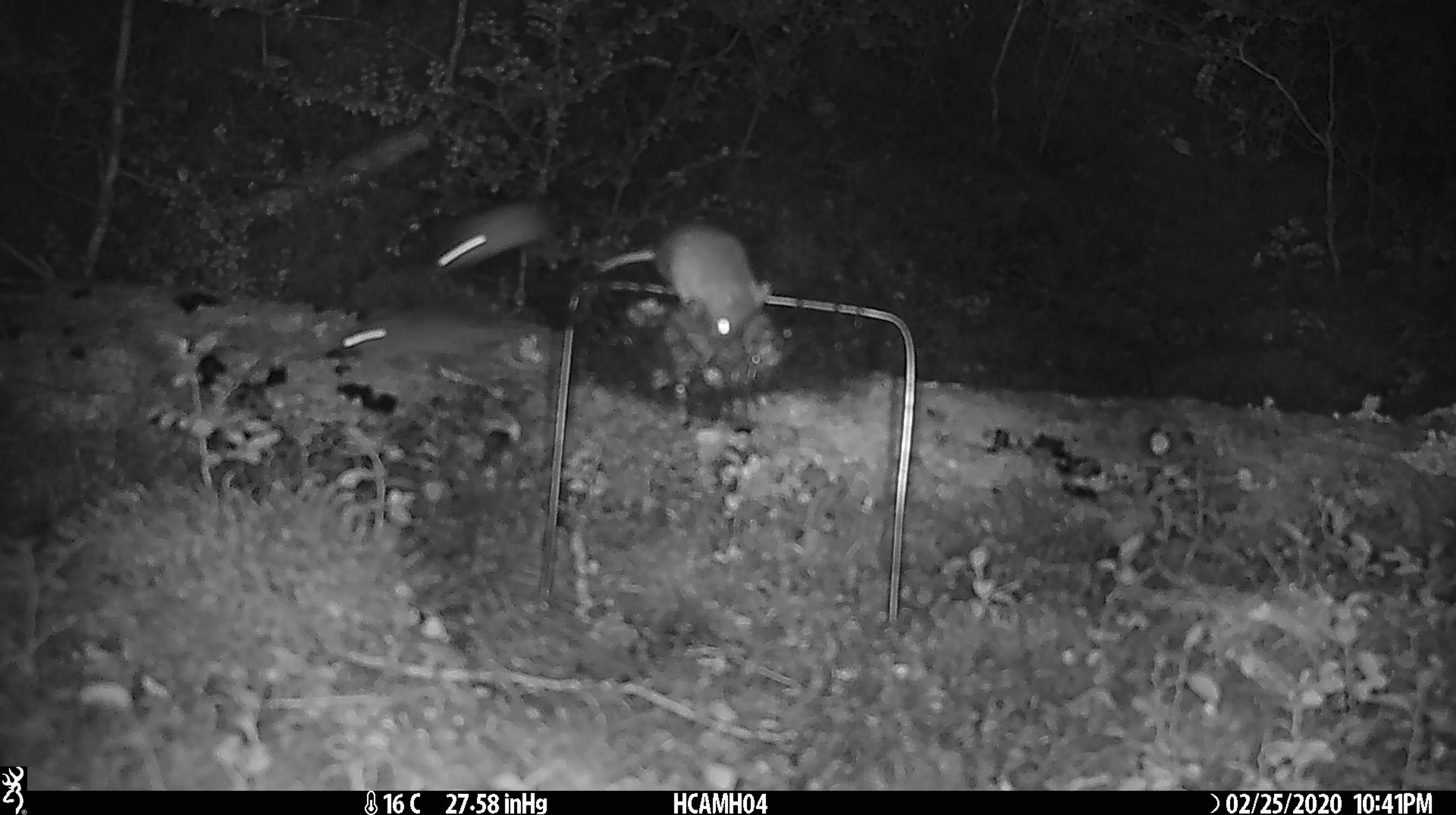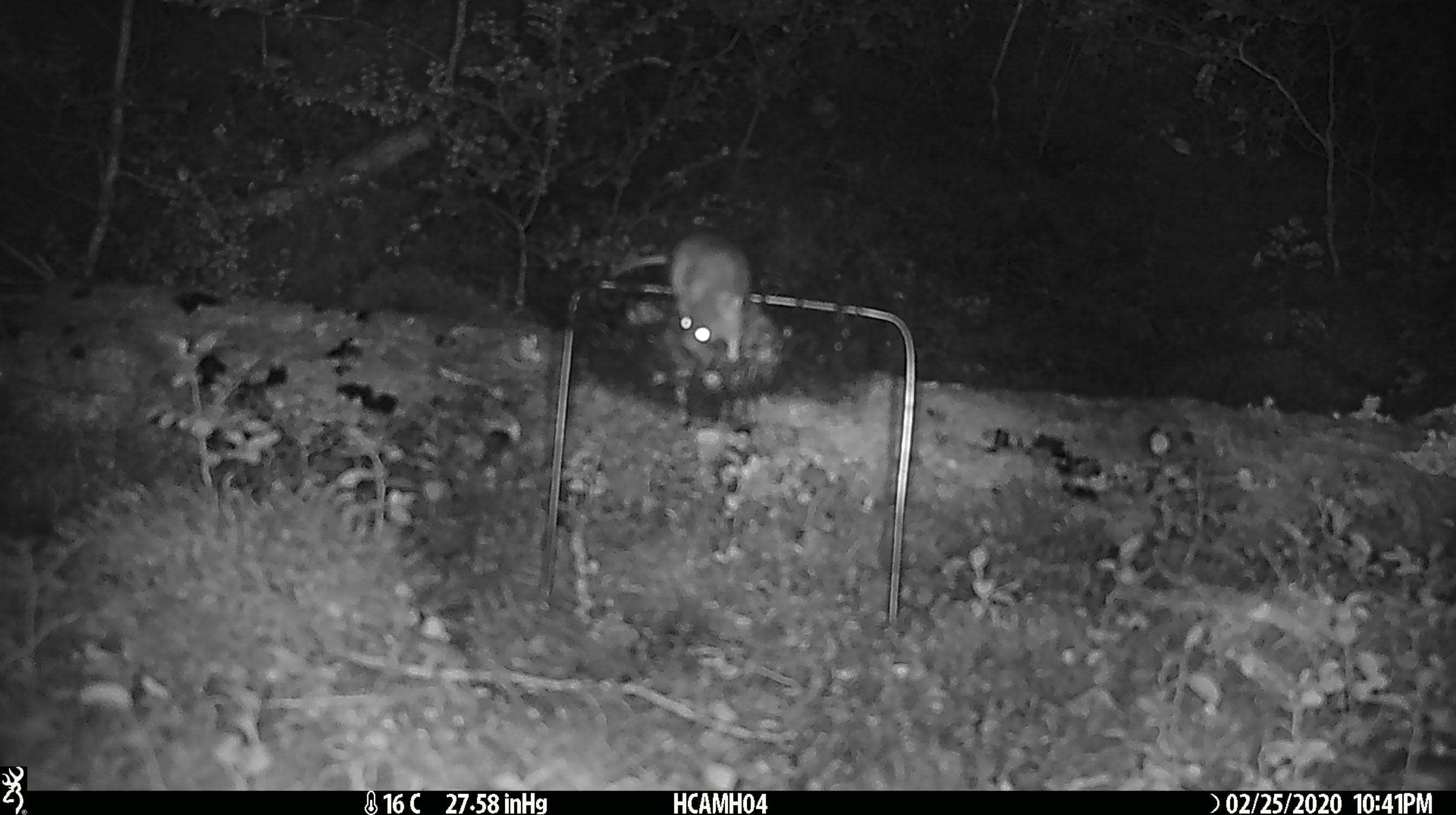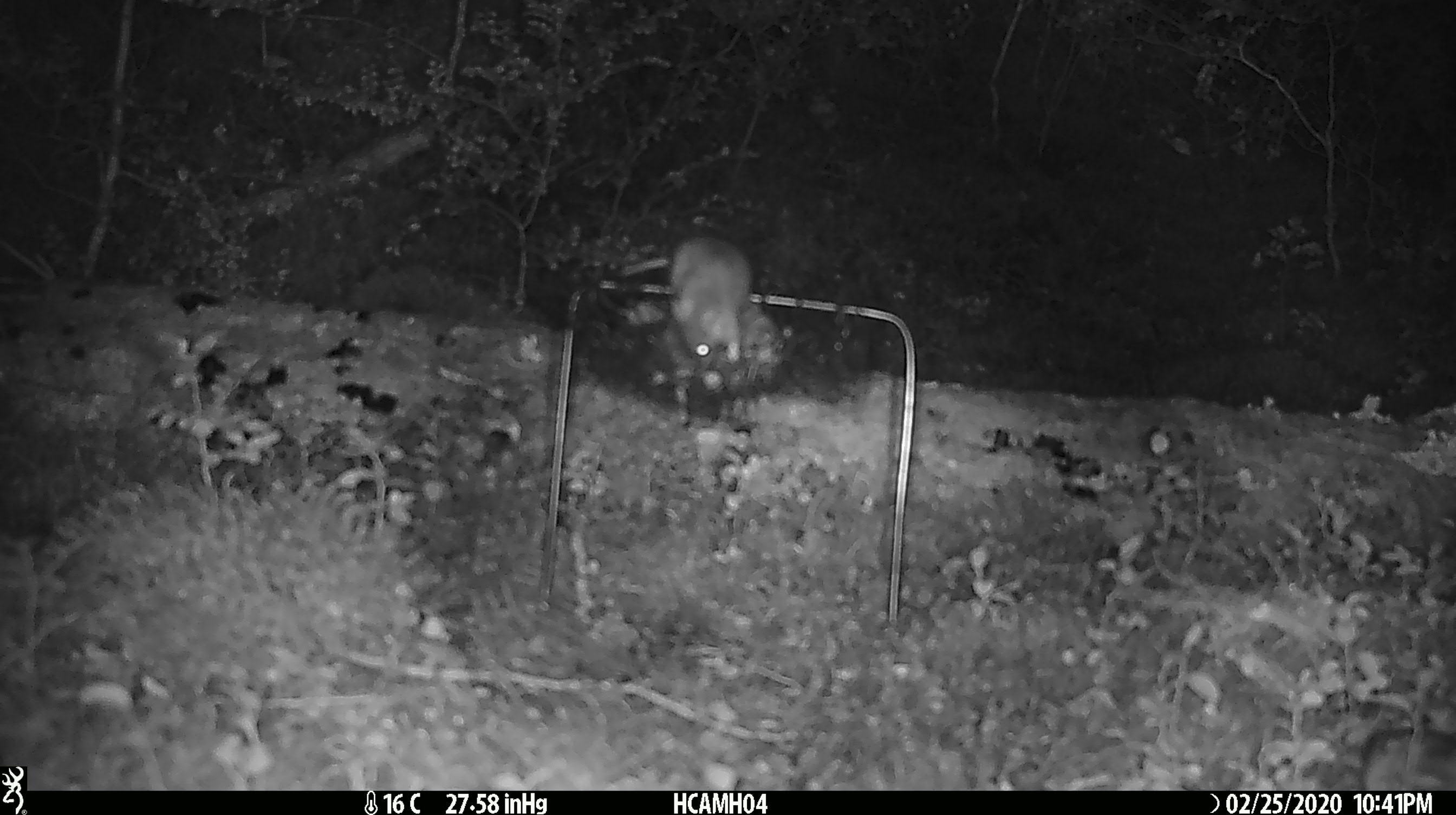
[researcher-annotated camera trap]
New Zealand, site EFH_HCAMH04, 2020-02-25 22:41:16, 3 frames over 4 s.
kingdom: Animalia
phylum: Chordata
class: Mammalia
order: Rodentia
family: Muridae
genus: Mus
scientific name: Mus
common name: mouse